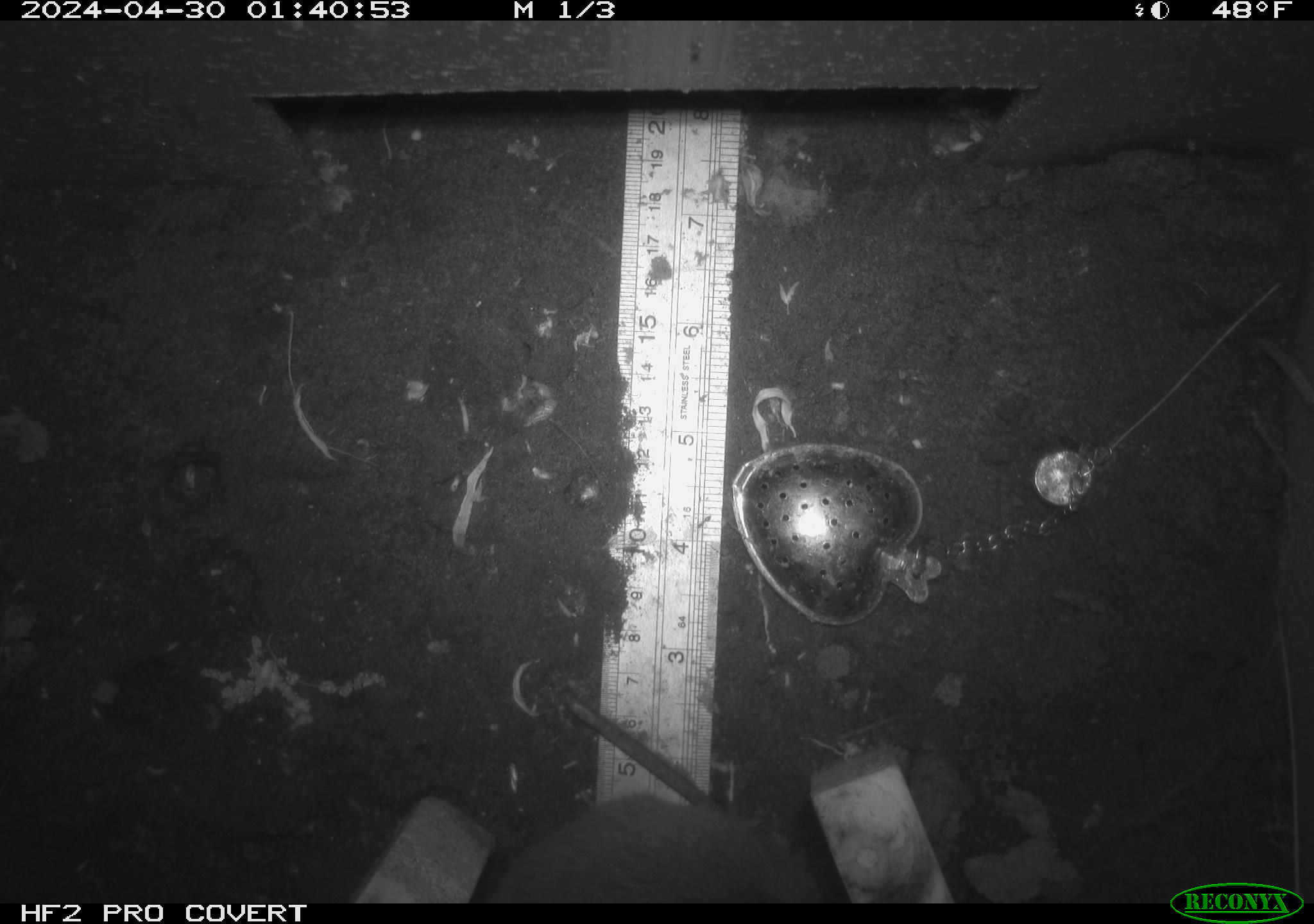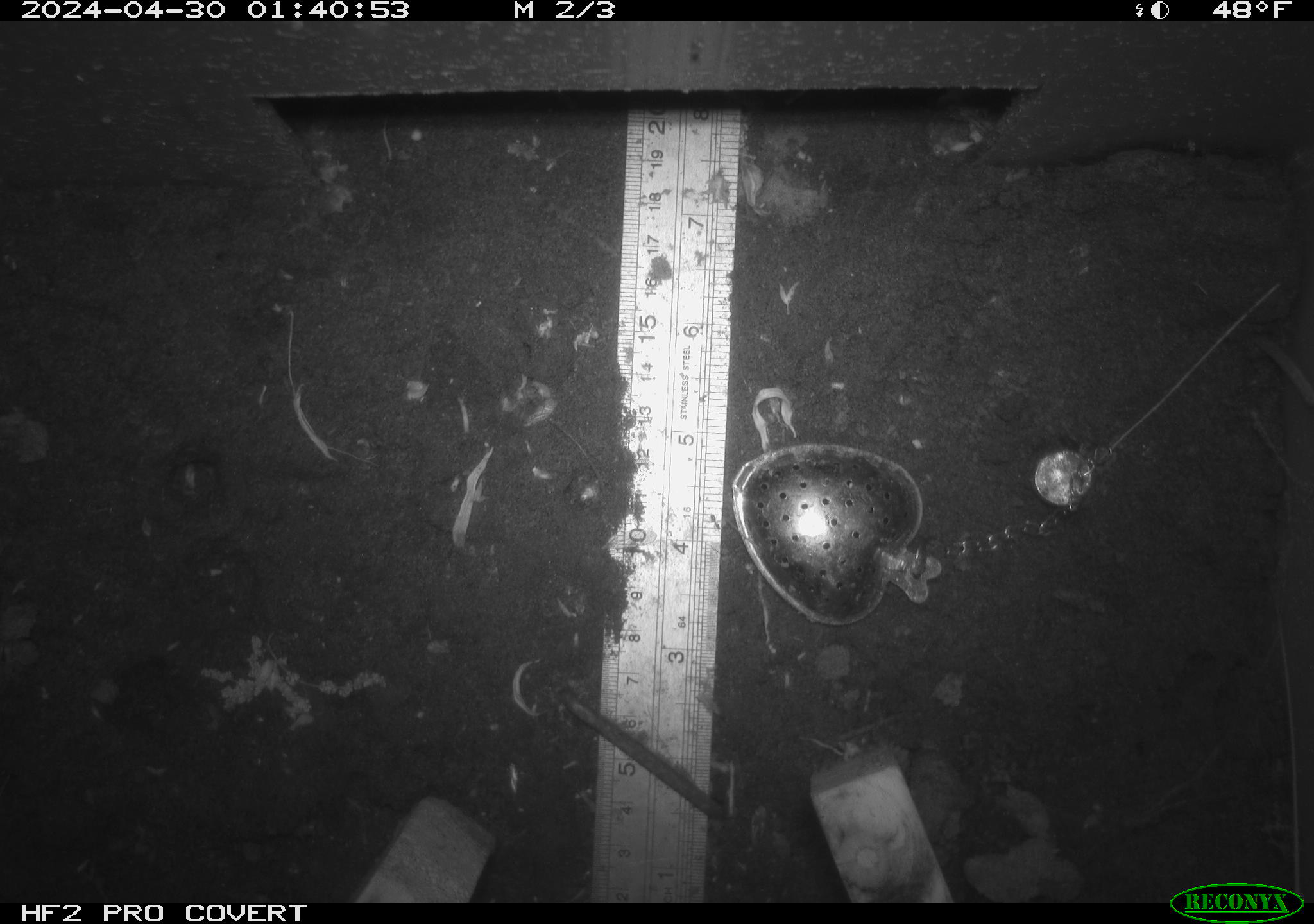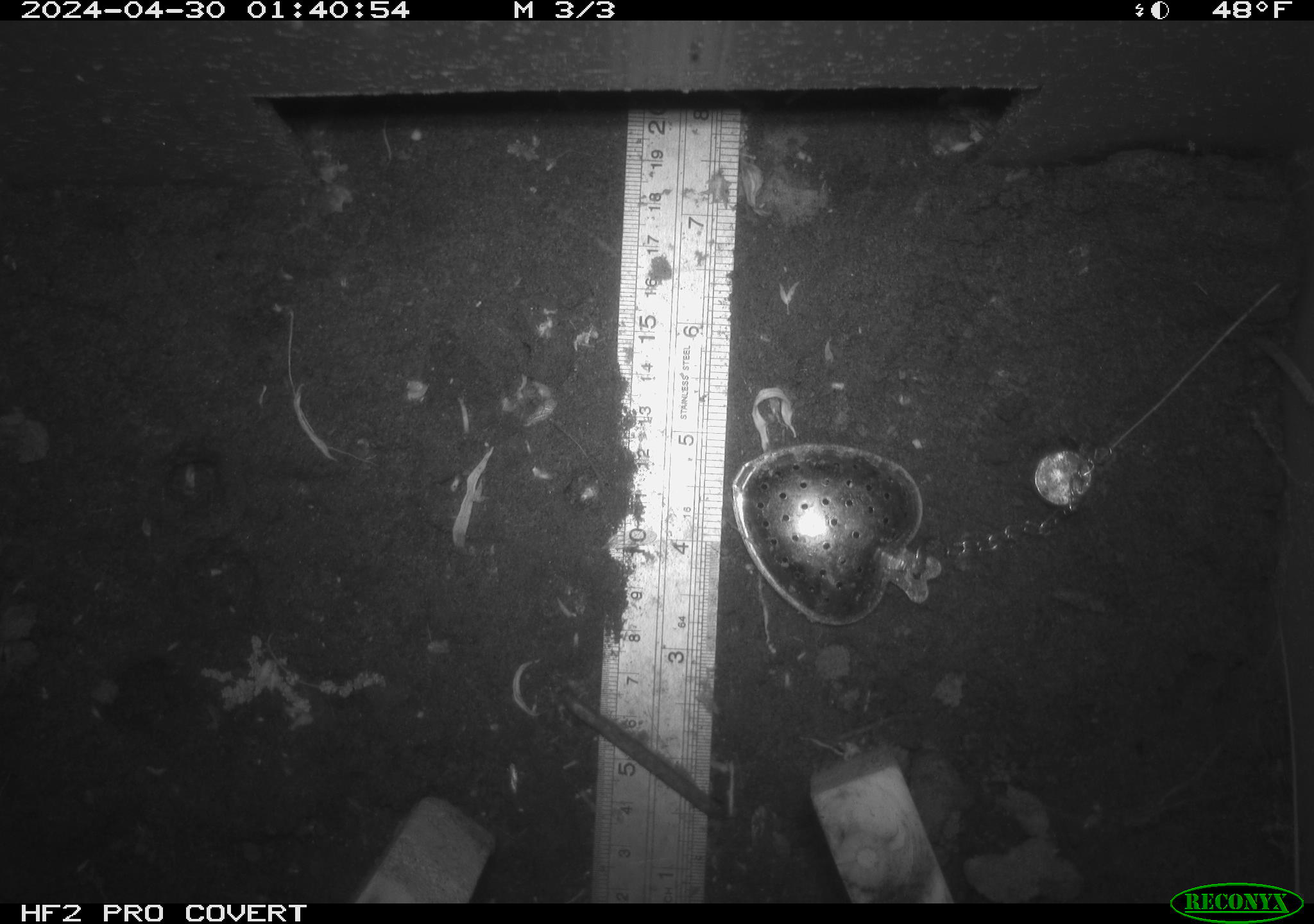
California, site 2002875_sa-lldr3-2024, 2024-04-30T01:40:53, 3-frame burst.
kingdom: Animalia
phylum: Chordata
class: Mammalia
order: Rodentia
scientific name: Rodentia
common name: rodent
Rodent (Rodentia).